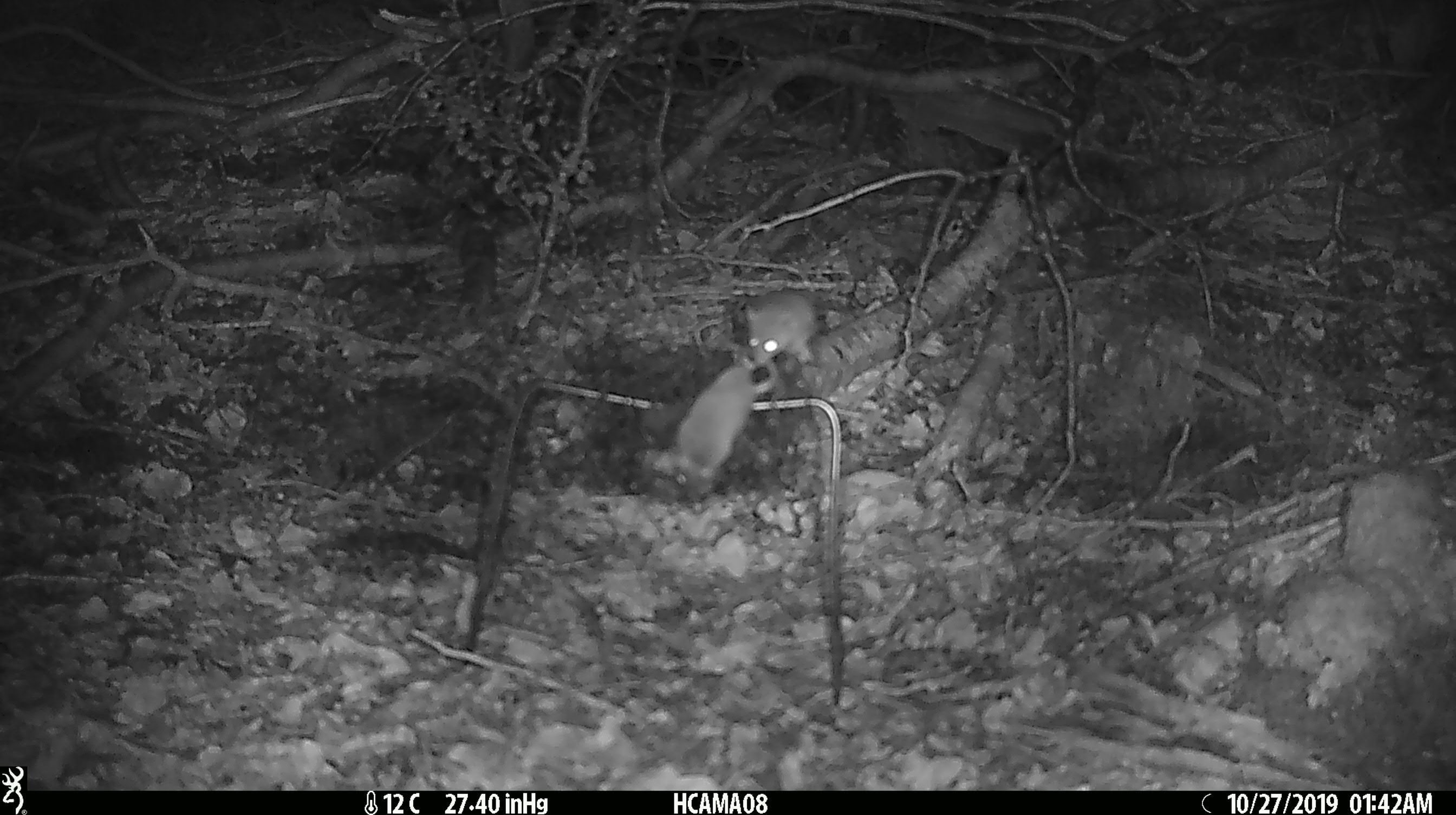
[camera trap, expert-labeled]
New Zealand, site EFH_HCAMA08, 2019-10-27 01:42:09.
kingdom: Animalia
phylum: Chordata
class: Mammalia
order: Rodentia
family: Muridae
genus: Mus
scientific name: Mus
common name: mouse